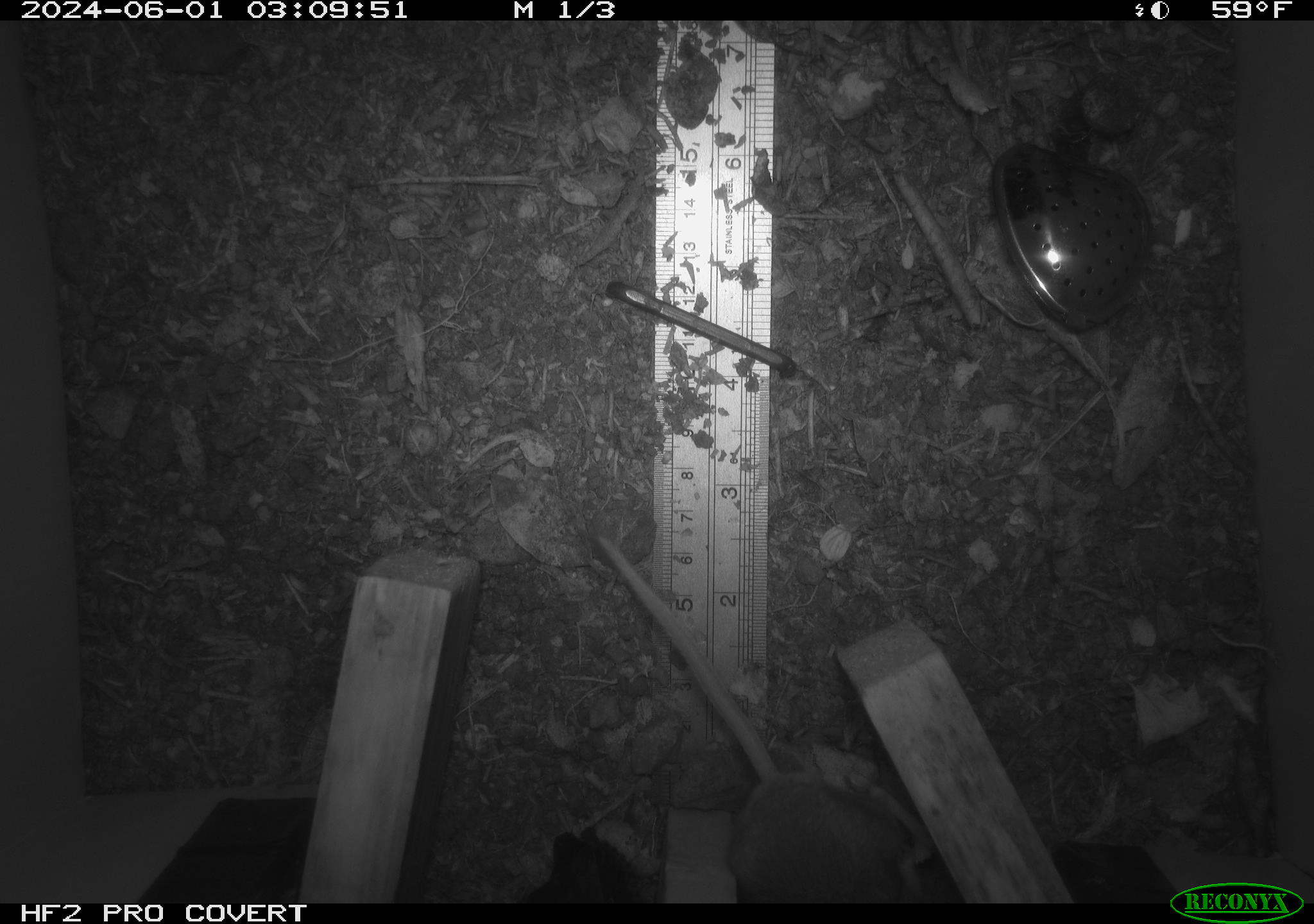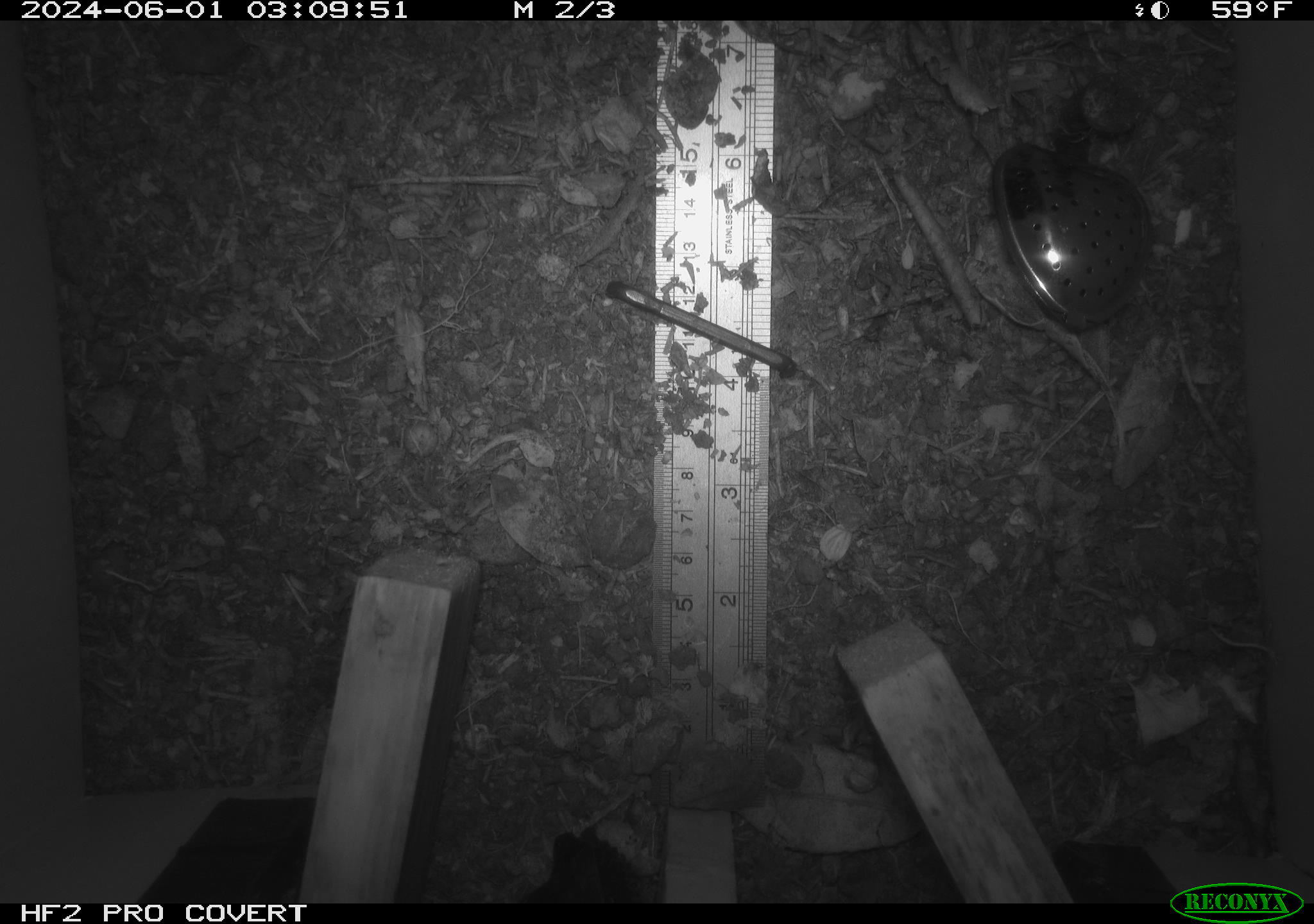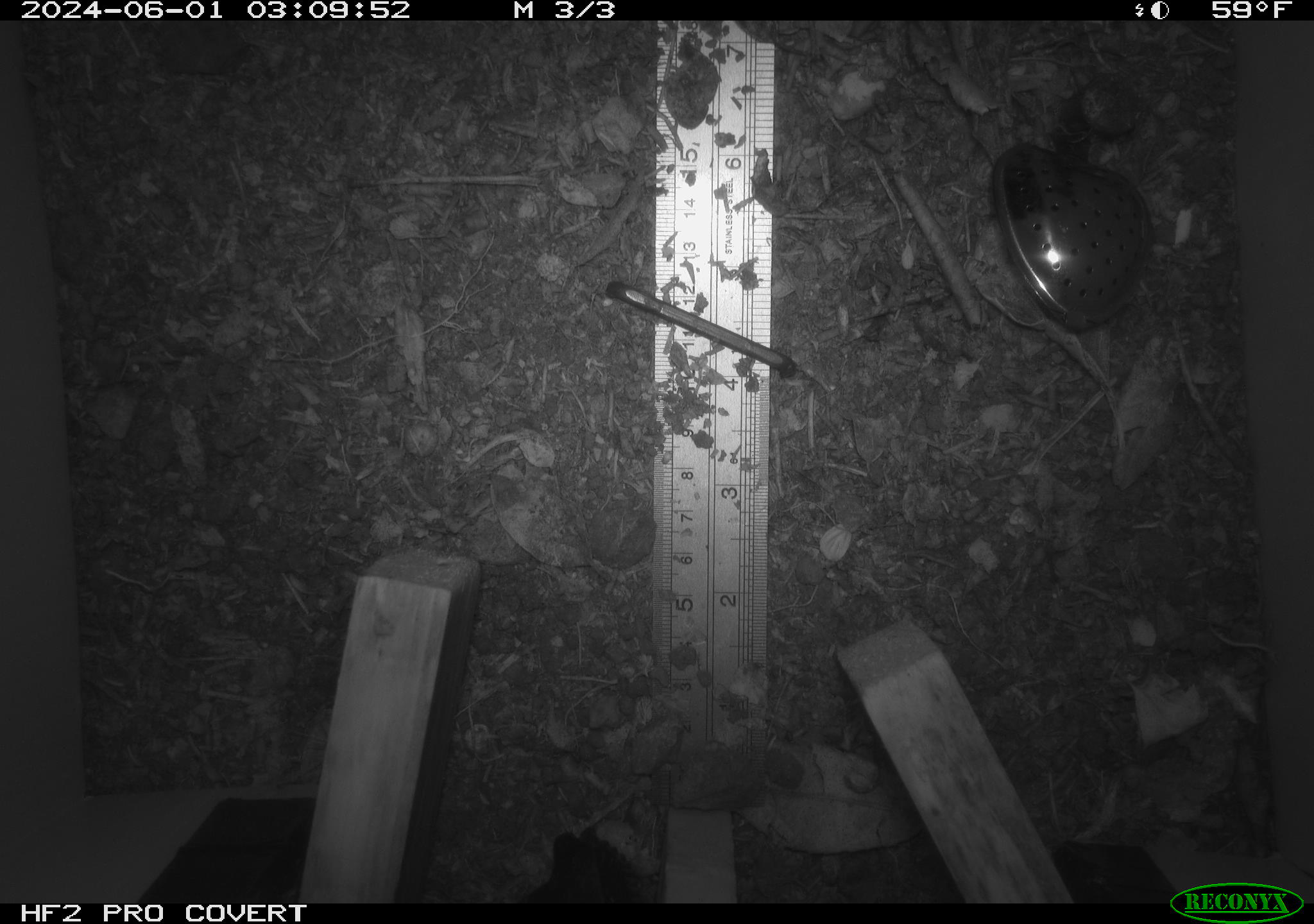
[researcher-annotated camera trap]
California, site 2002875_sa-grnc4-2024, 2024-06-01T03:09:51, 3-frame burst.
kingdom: Animalia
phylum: Chordata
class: Mammalia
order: Rodentia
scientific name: Rodentia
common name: rodent